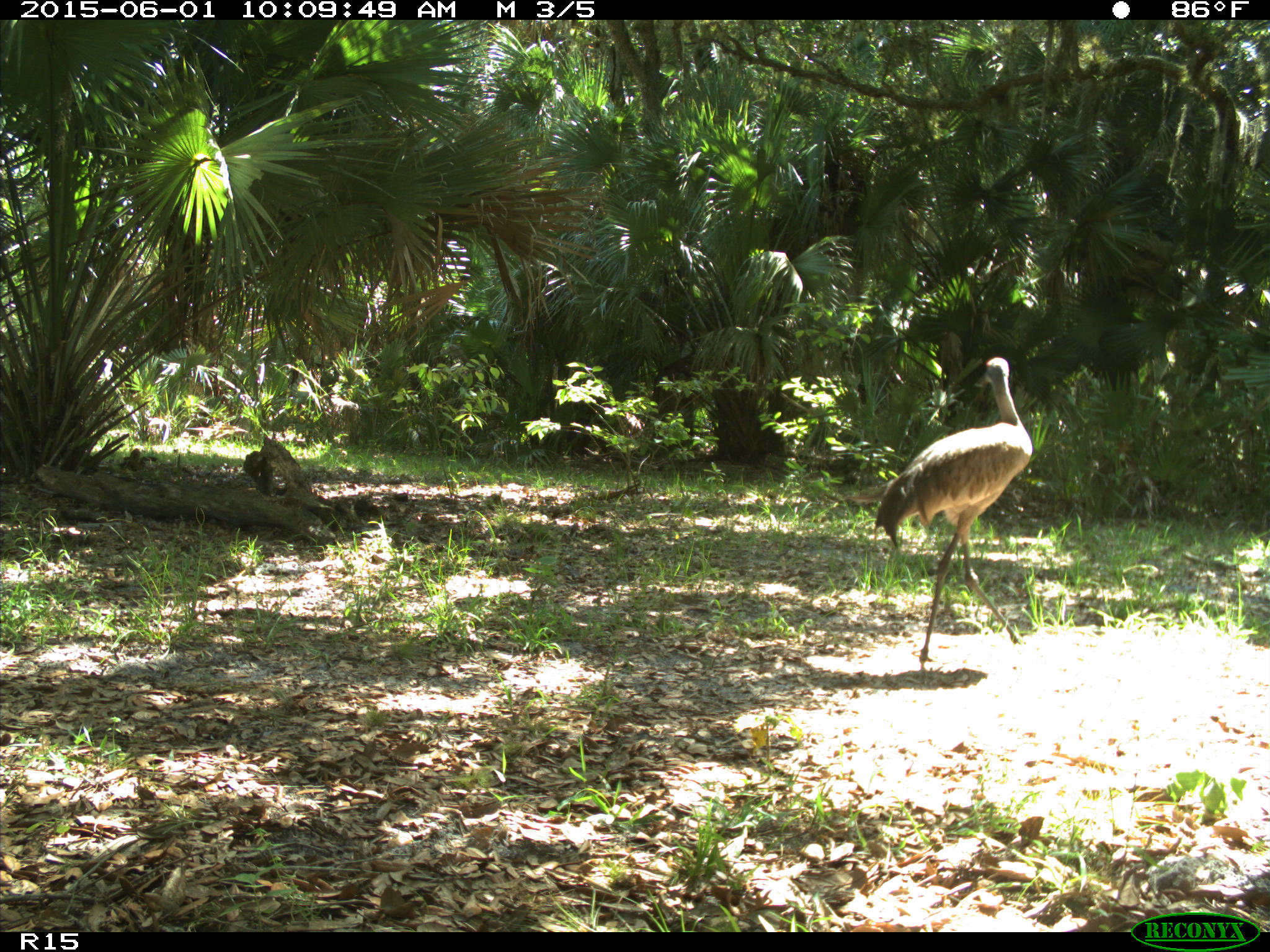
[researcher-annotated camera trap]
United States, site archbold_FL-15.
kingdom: Animalia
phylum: Chordata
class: Aves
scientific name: Aves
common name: birds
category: unidentified bird